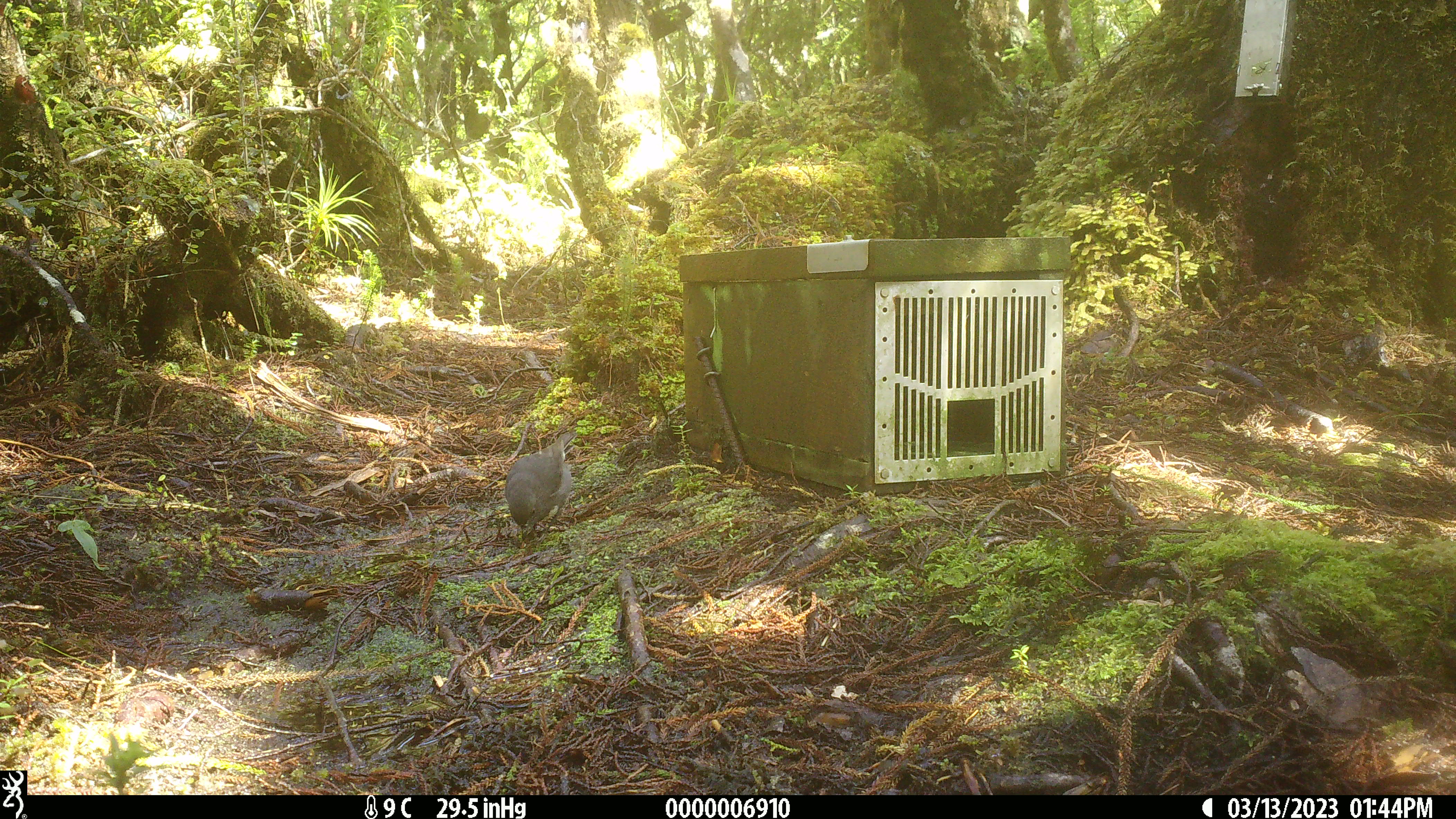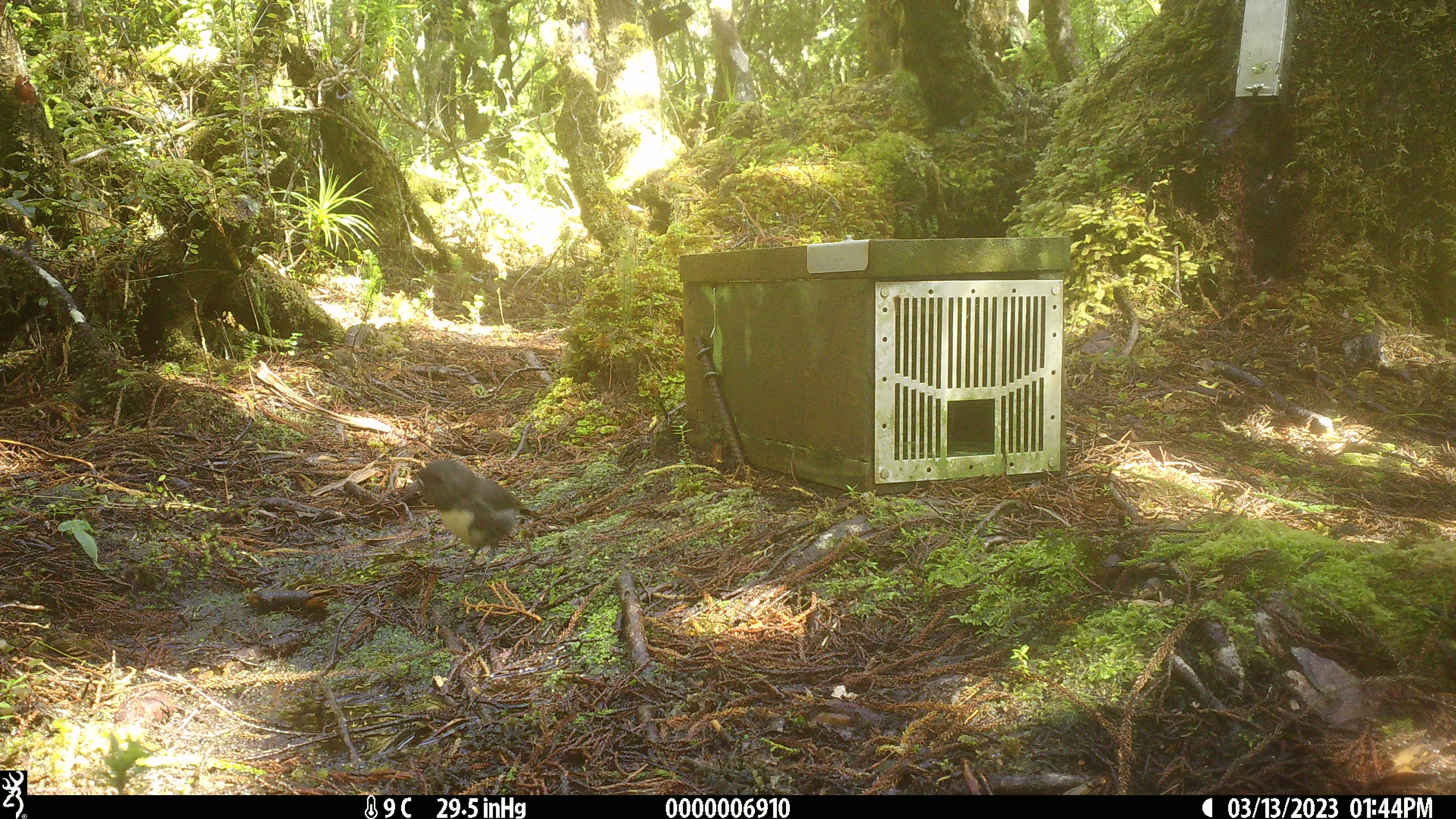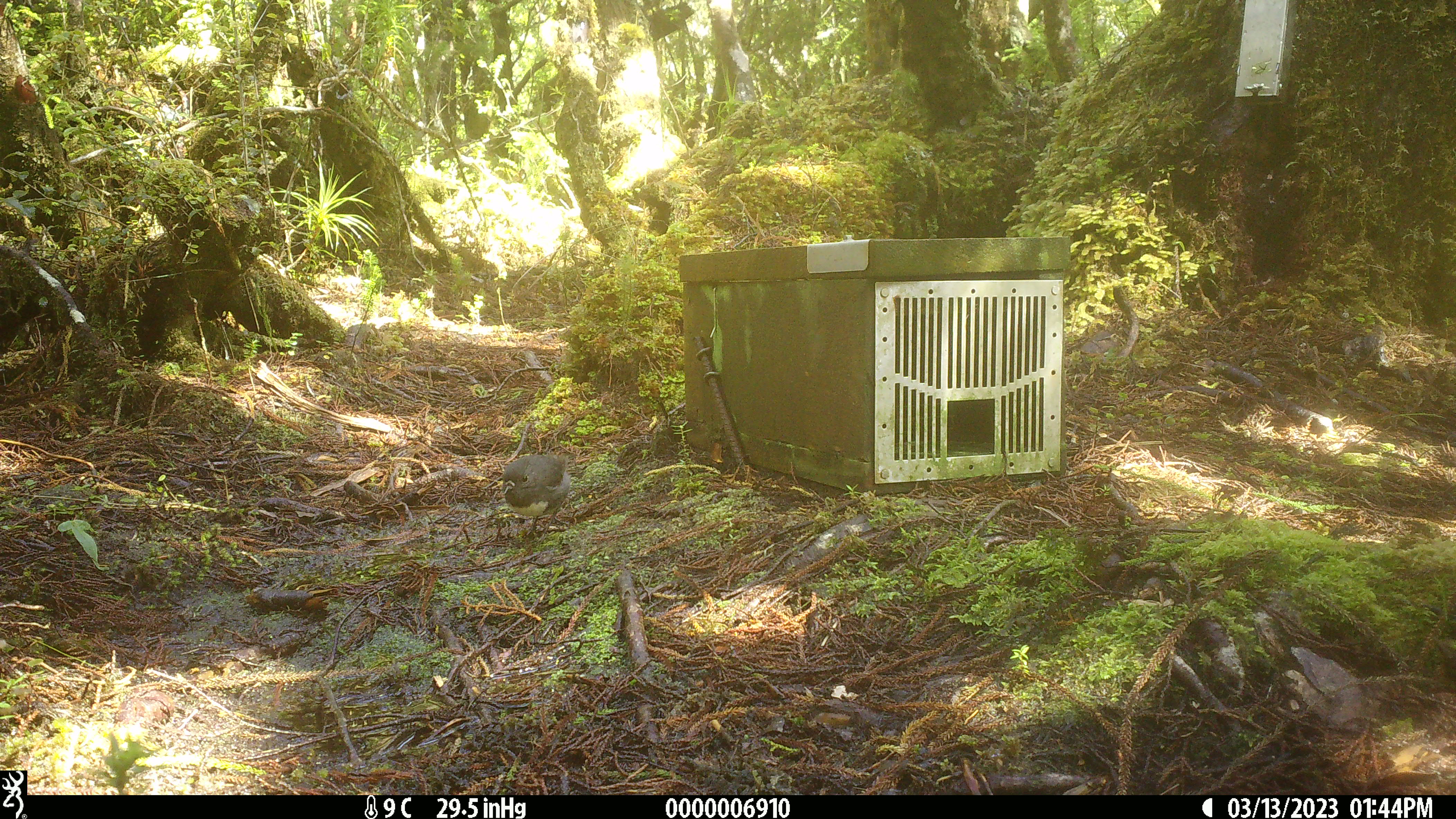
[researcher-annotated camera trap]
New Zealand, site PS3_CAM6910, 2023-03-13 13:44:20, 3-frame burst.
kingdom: Animalia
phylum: Chordata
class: Aves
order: Passeriformes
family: Petroicidae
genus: Petroica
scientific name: Petroica australis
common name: new zealand robin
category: robin